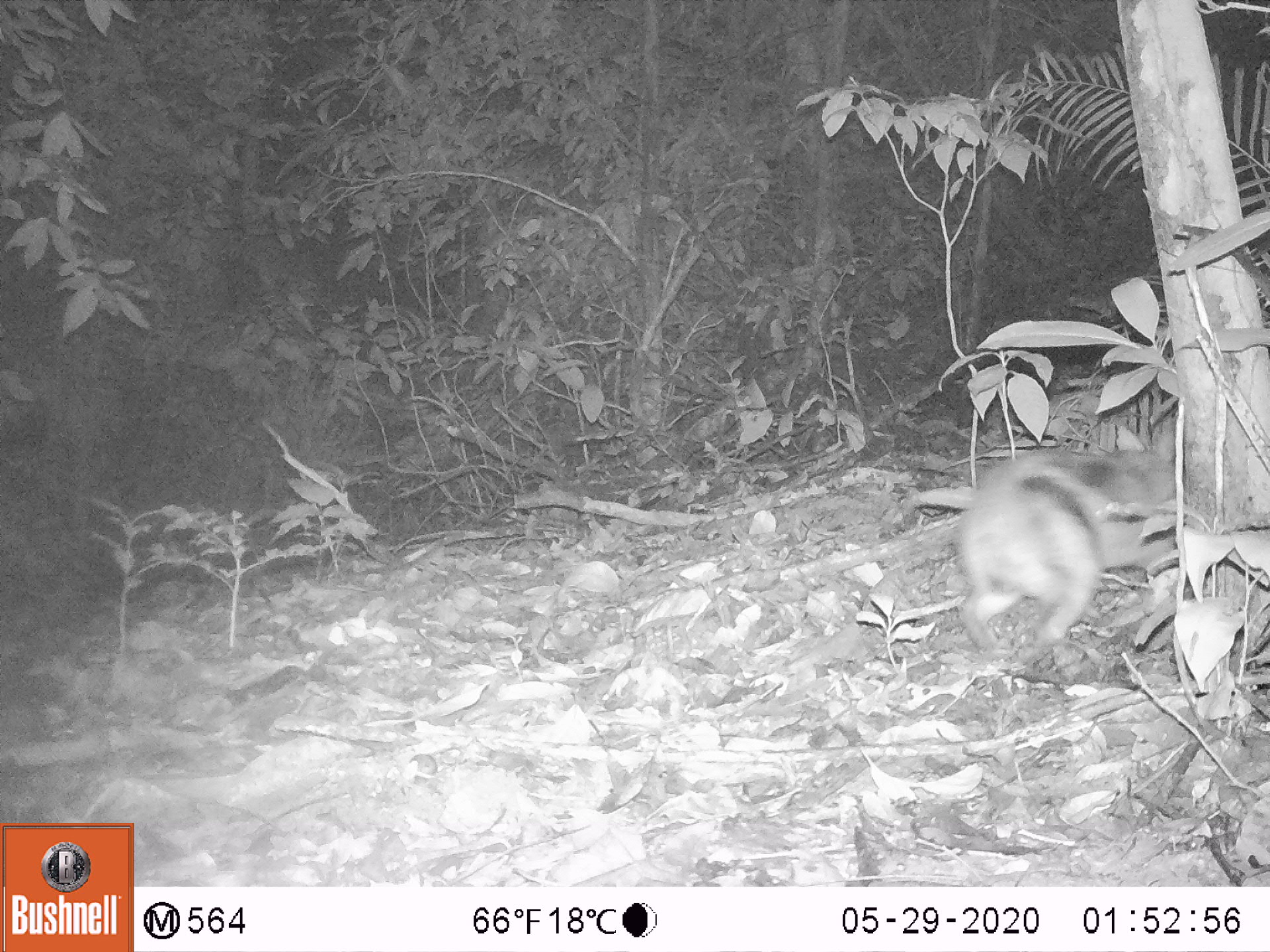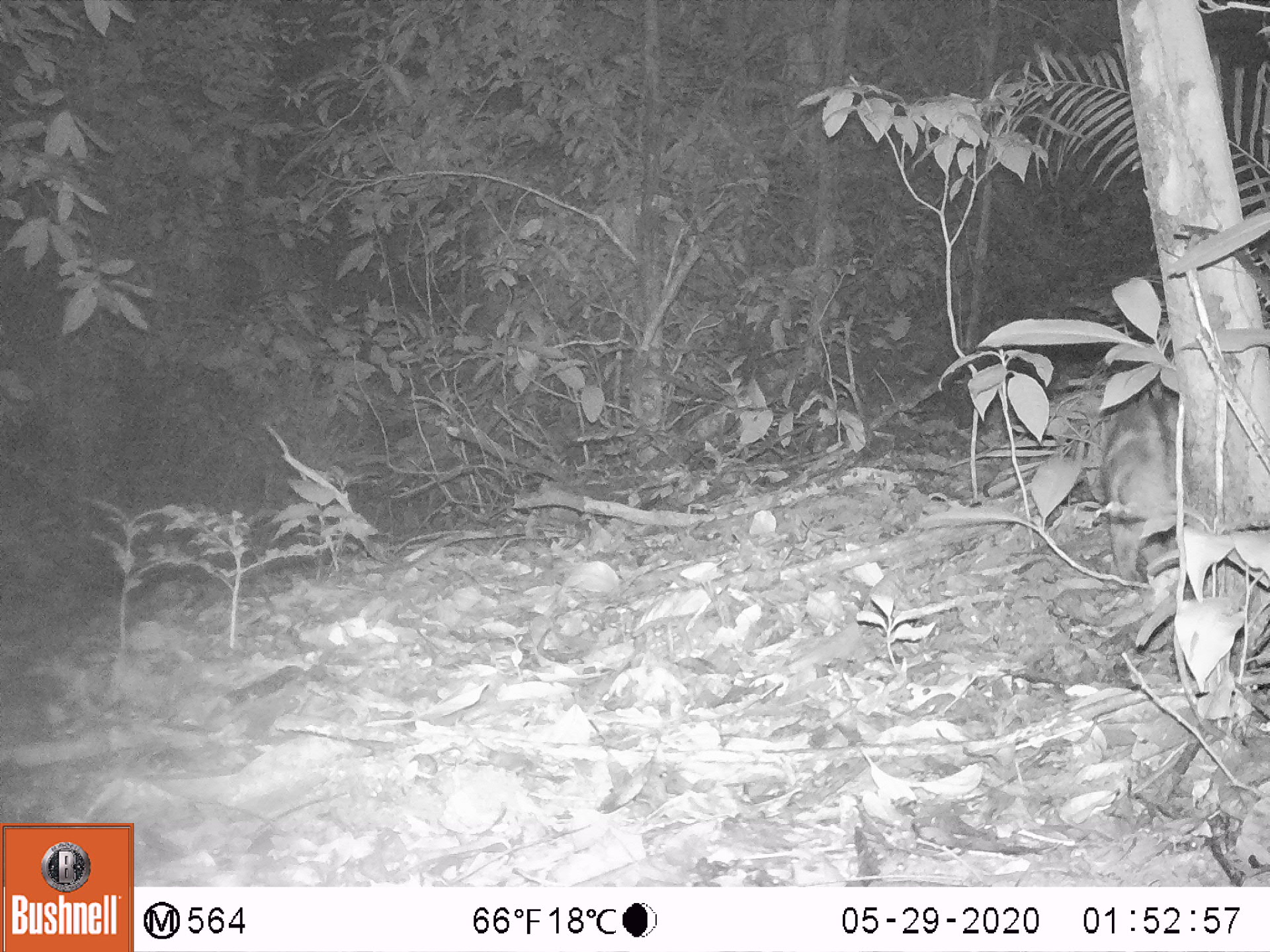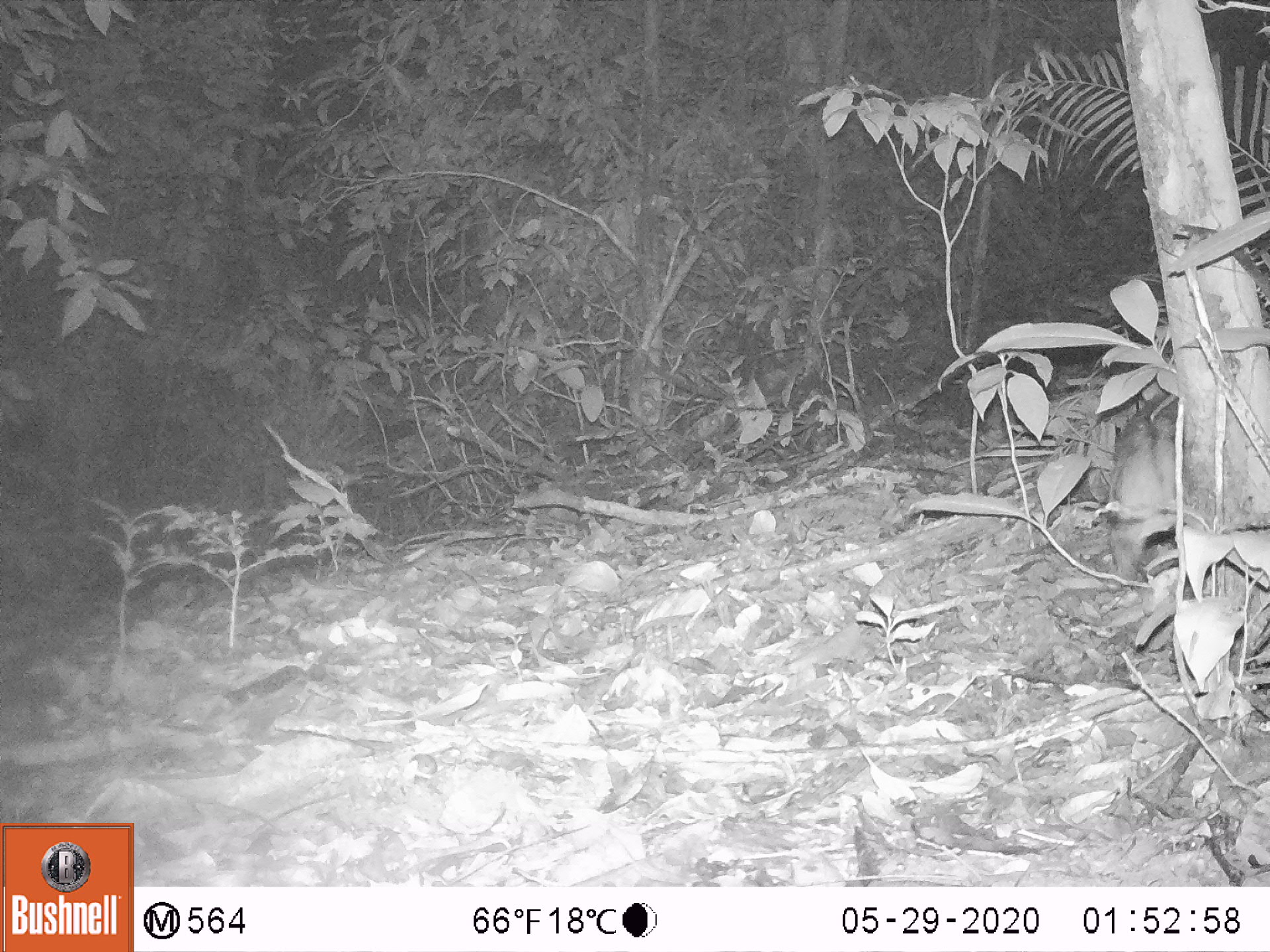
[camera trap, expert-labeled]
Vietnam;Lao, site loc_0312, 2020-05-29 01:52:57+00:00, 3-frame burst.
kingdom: Animalia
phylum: Chordata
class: Mammalia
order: Lagomorpha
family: Leporidae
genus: Nesolagus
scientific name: Nesolagus timminsi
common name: annamite striped rabbit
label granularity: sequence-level